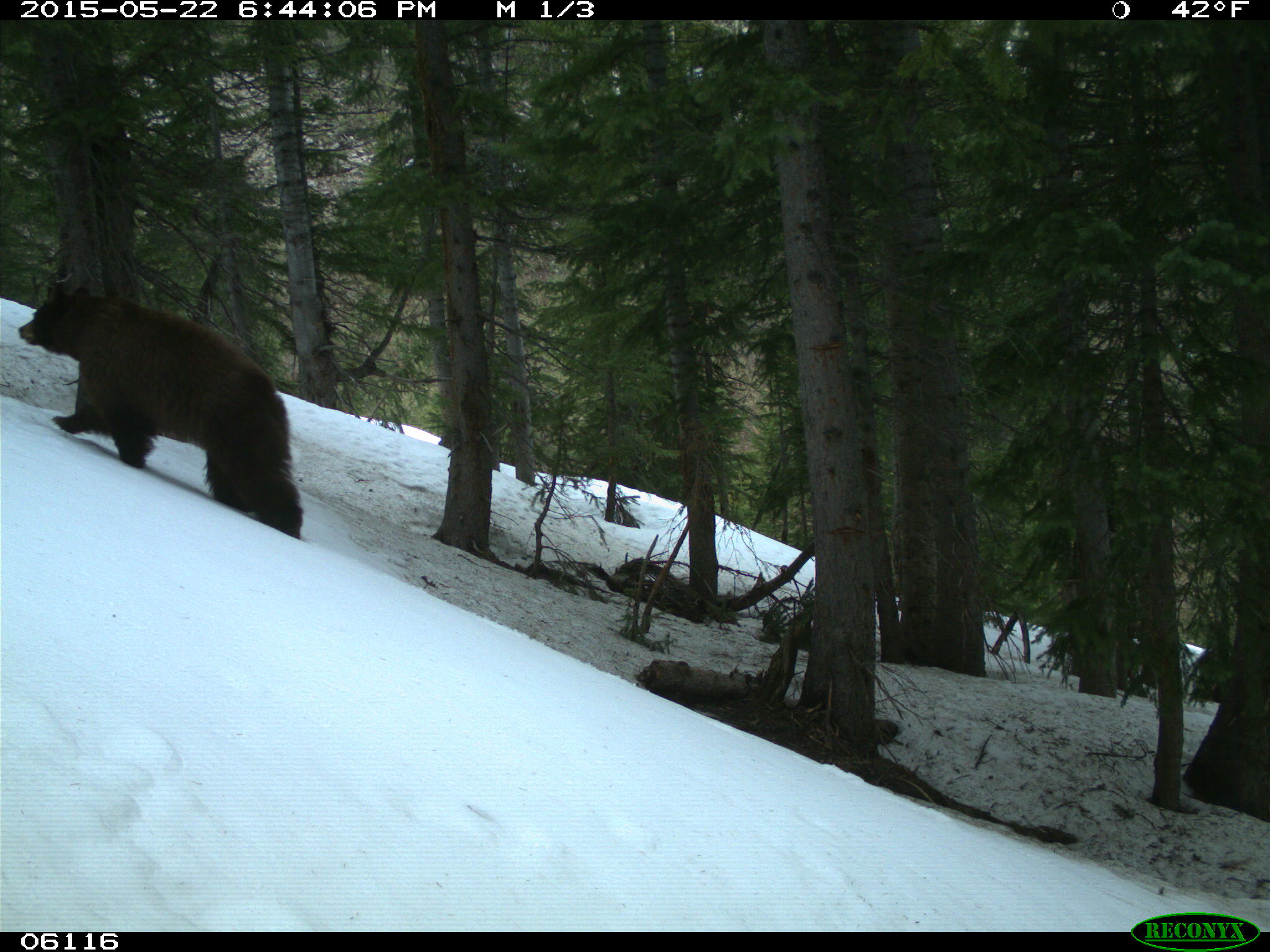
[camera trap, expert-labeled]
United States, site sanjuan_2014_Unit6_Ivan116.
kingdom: Animalia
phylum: Chordata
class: Mammalia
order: Carnivora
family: Ursidae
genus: Ursus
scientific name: Ursus americanus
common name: american black bear